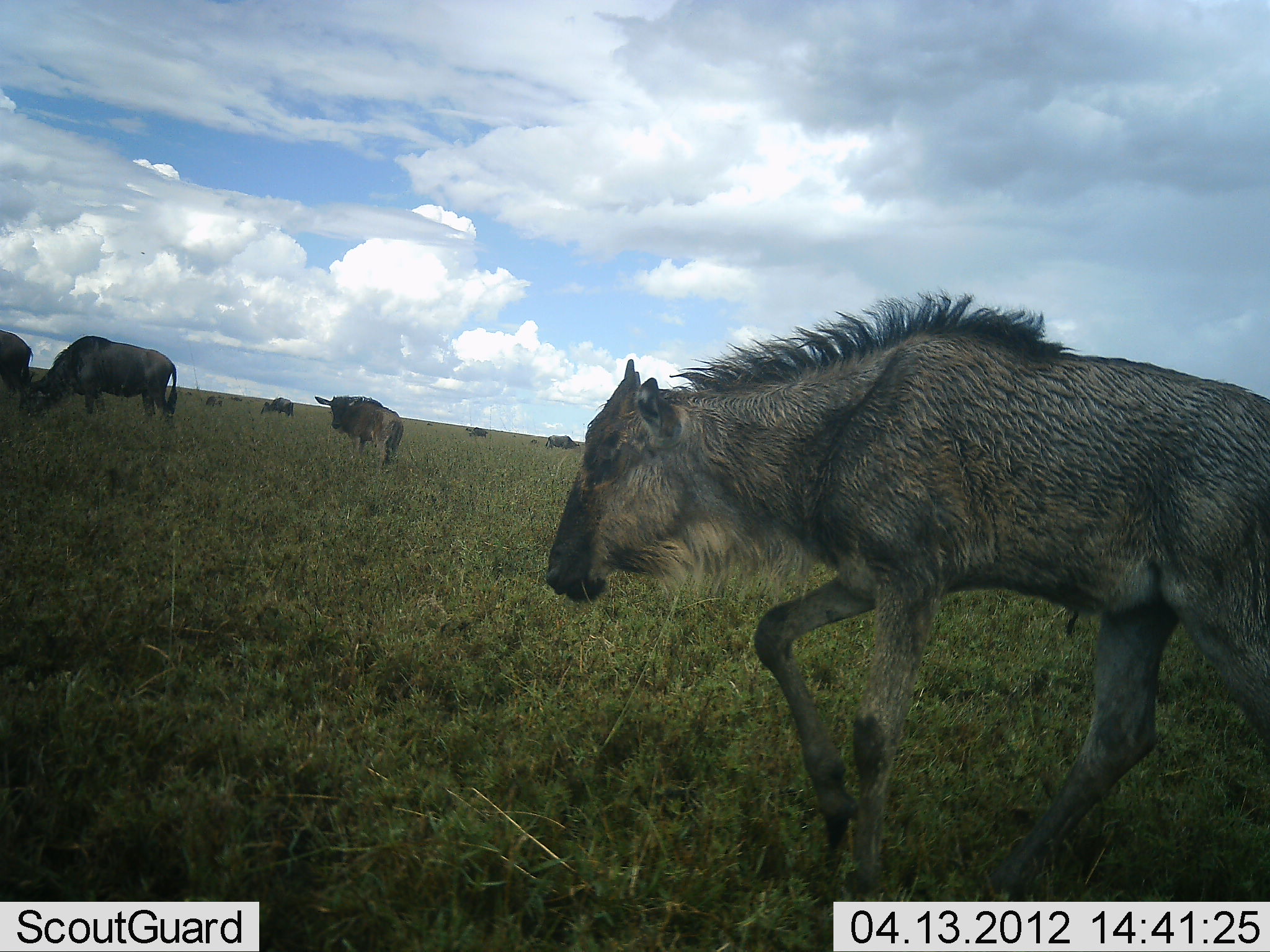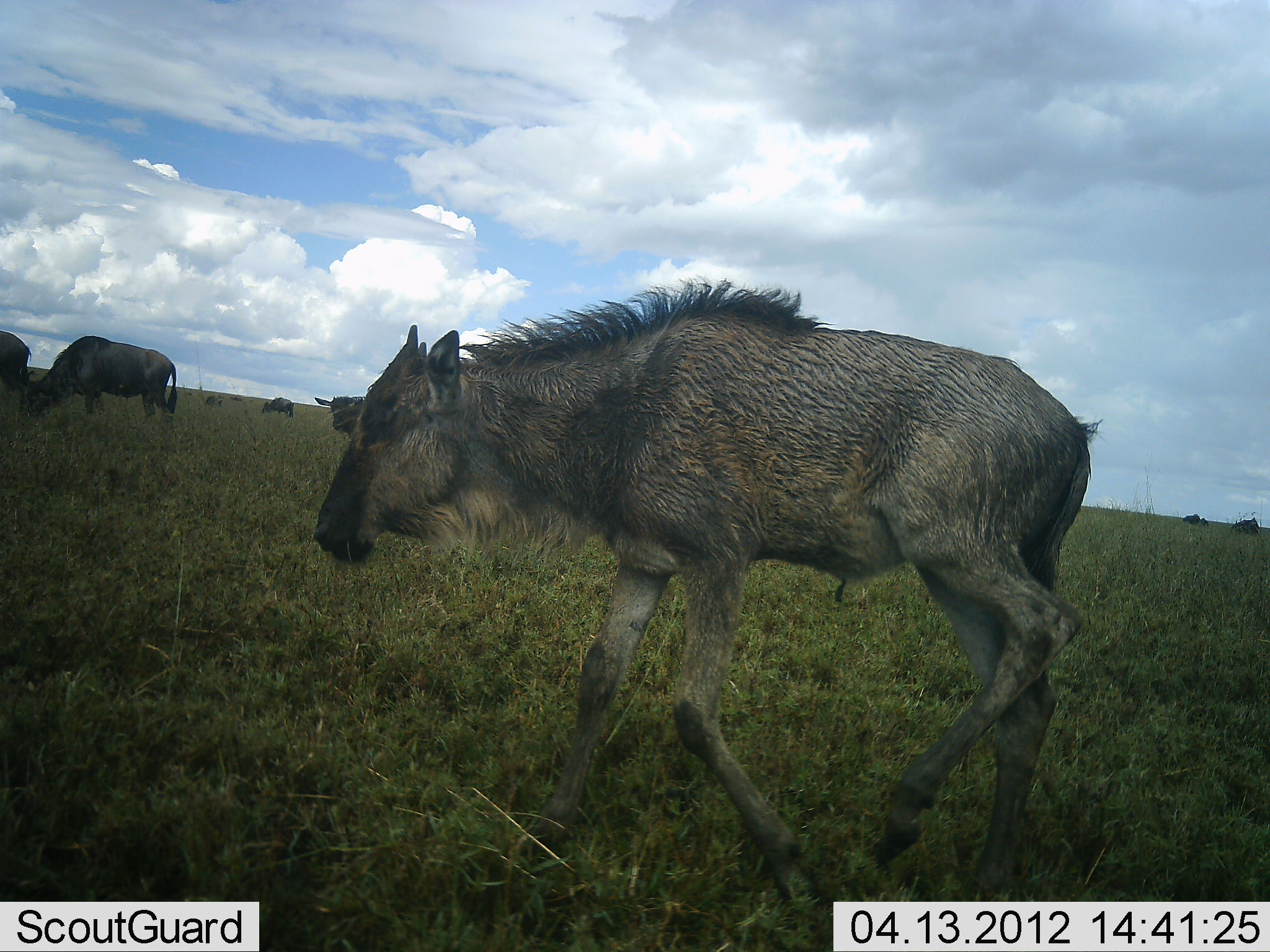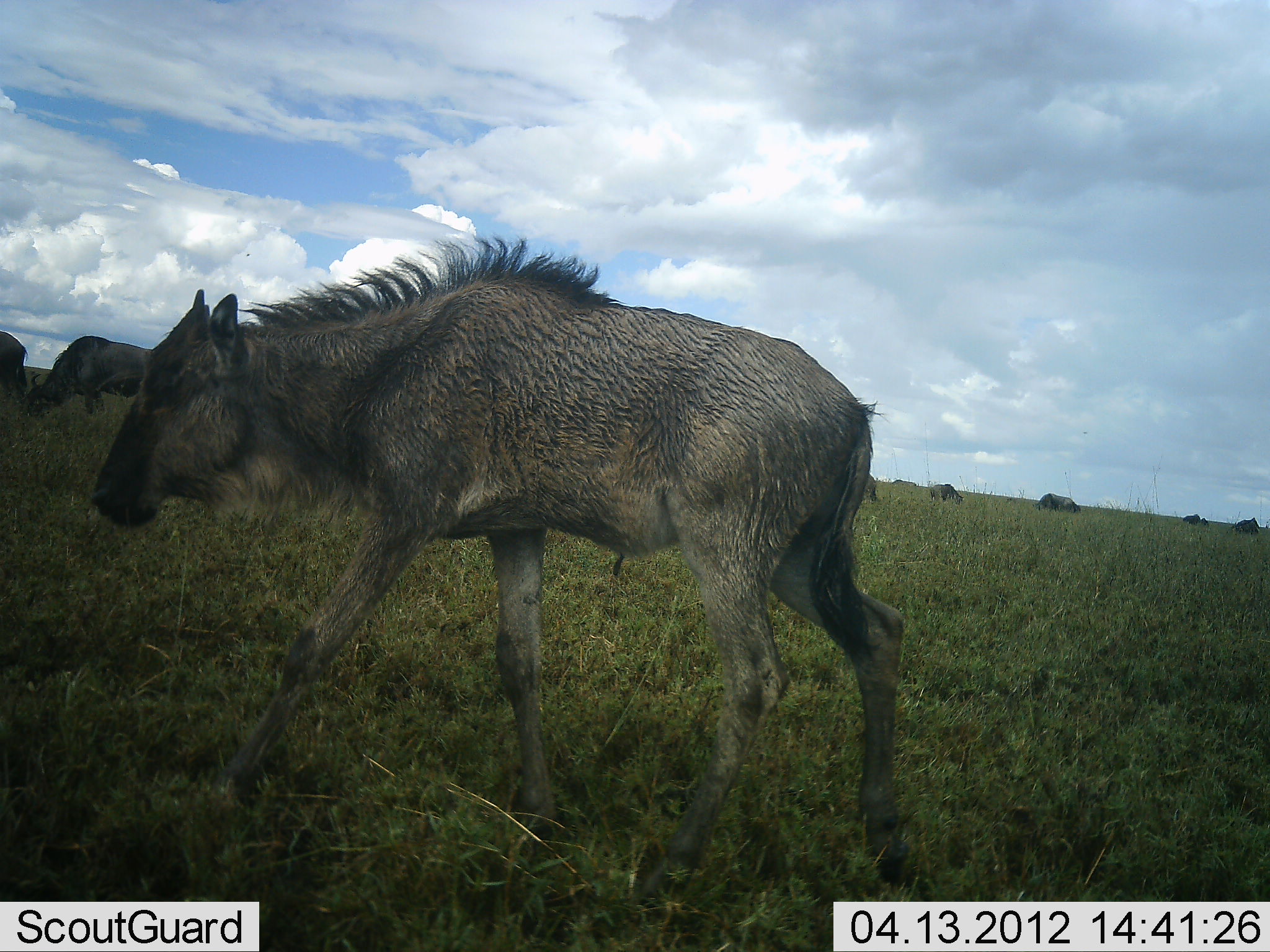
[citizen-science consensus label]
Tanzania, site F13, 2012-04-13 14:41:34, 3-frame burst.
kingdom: Animalia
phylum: Chordata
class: Mammalia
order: Artiodactyla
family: Bovidae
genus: Connochaetes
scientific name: Connochaetes taurinus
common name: blue wildebeest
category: wildebeest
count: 10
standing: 32%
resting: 0%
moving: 84%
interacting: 0%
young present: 89%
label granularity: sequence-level